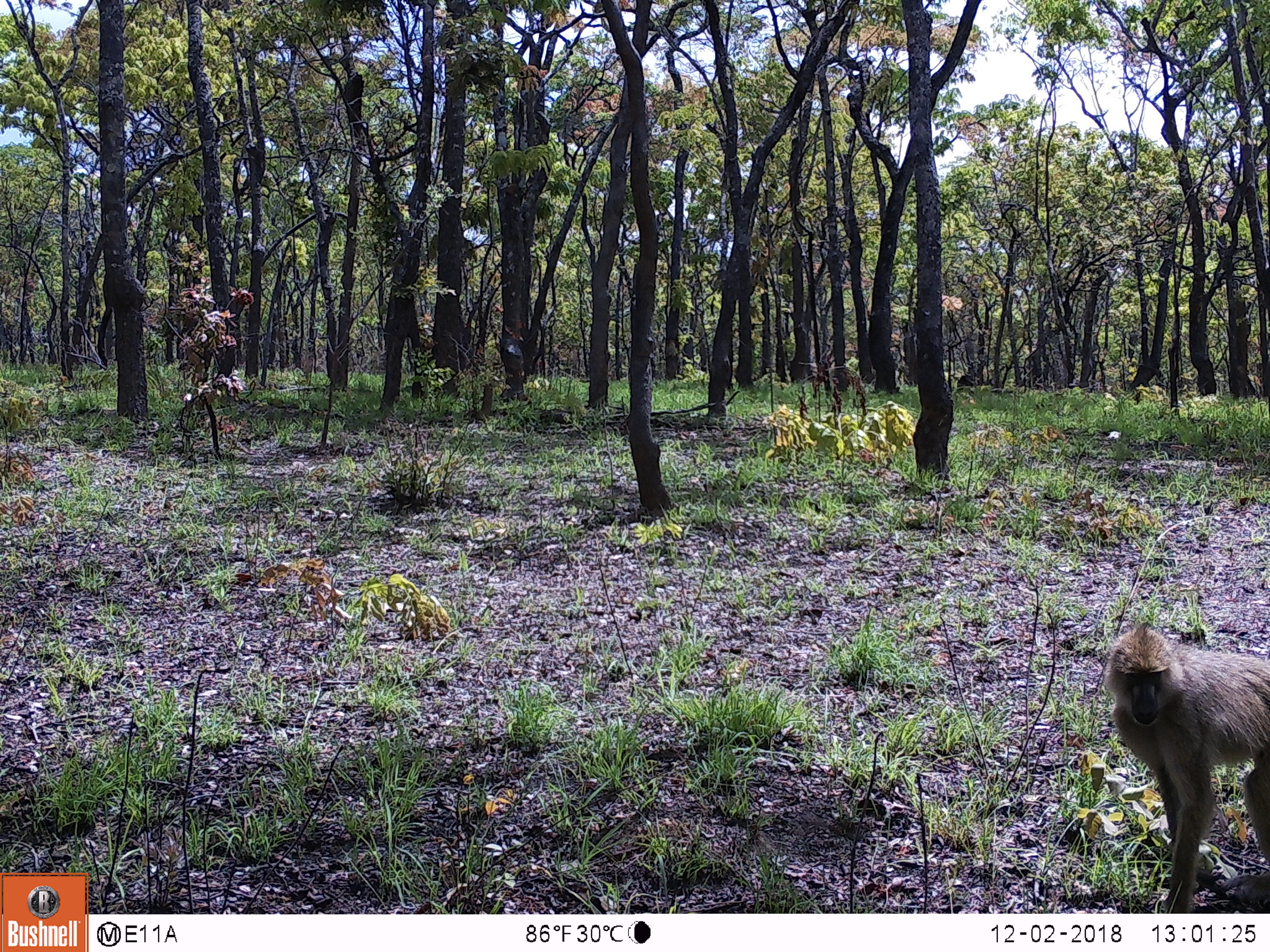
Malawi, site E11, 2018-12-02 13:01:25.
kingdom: Animalia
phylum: Chordata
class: Mammalia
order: Primates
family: Cercopithecidae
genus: Papio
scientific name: Papio cynocephalus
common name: yellow baboon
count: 1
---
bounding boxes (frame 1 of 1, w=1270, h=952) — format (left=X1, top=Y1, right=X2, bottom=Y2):
yellow baboon: (left=1100, top=623, right=1266, bottom=911)